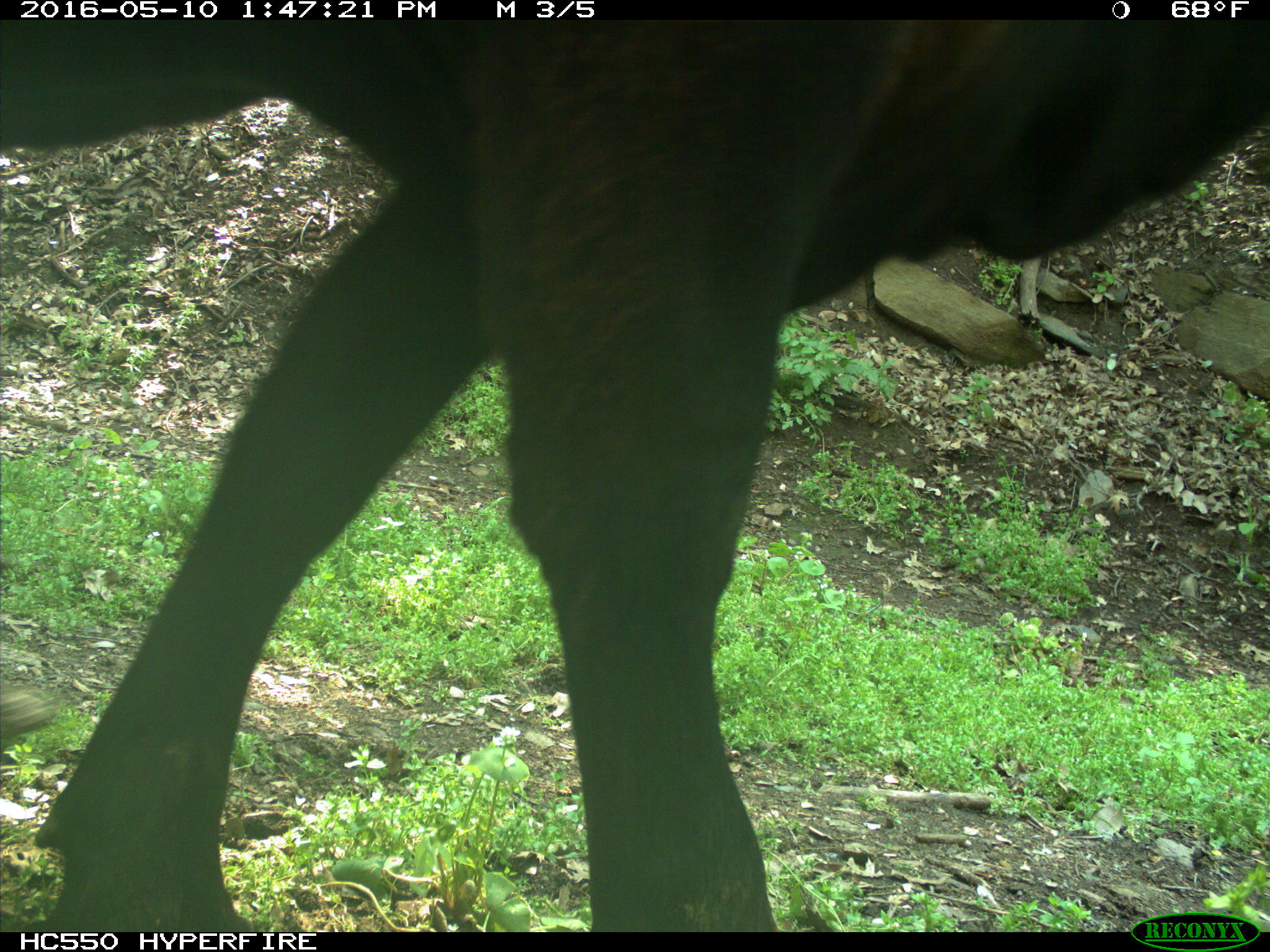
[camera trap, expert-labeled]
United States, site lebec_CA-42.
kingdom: Animalia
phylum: Chordata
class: Mammalia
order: Artiodactyla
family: Bovidae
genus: Bos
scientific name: Bos taurus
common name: domestic cow